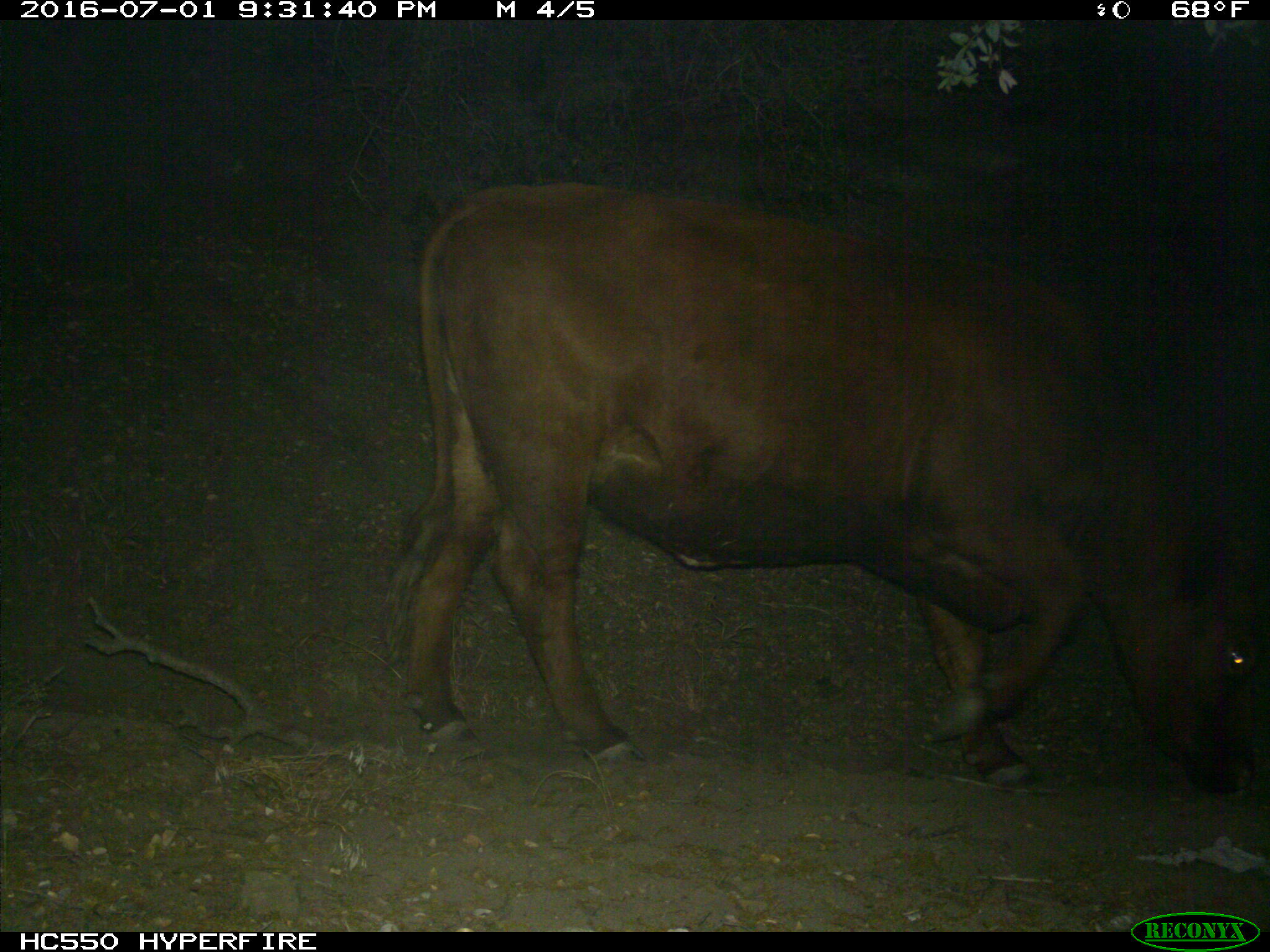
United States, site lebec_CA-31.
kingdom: Animalia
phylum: Chordata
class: Mammalia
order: Artiodactyla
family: Bovidae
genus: Bos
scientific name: Bos taurus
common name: domestic cow